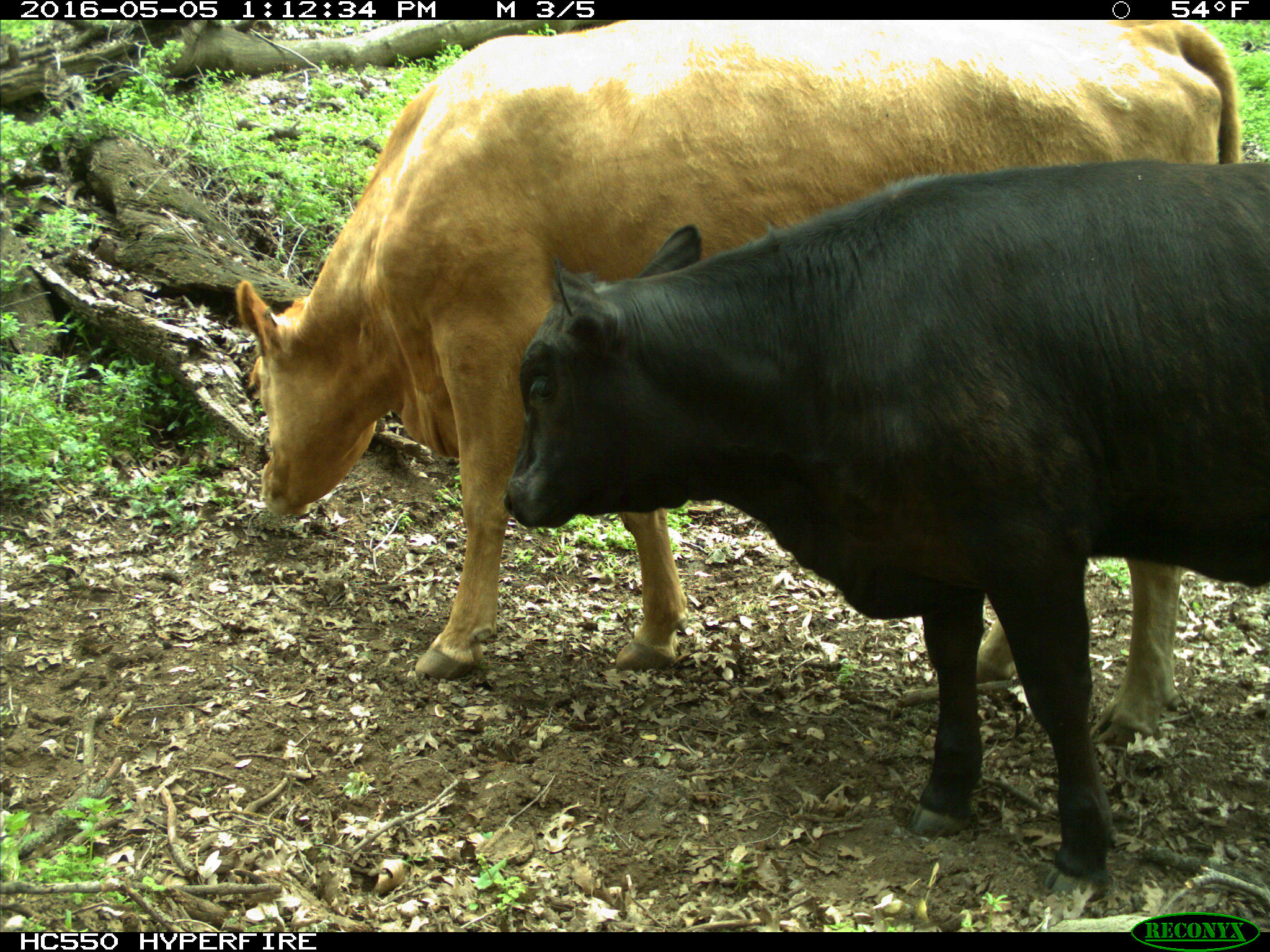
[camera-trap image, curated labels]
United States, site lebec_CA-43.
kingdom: Animalia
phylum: Chordata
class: Mammalia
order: Artiodactyla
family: Bovidae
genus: Bos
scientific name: Bos taurus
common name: domestic cow